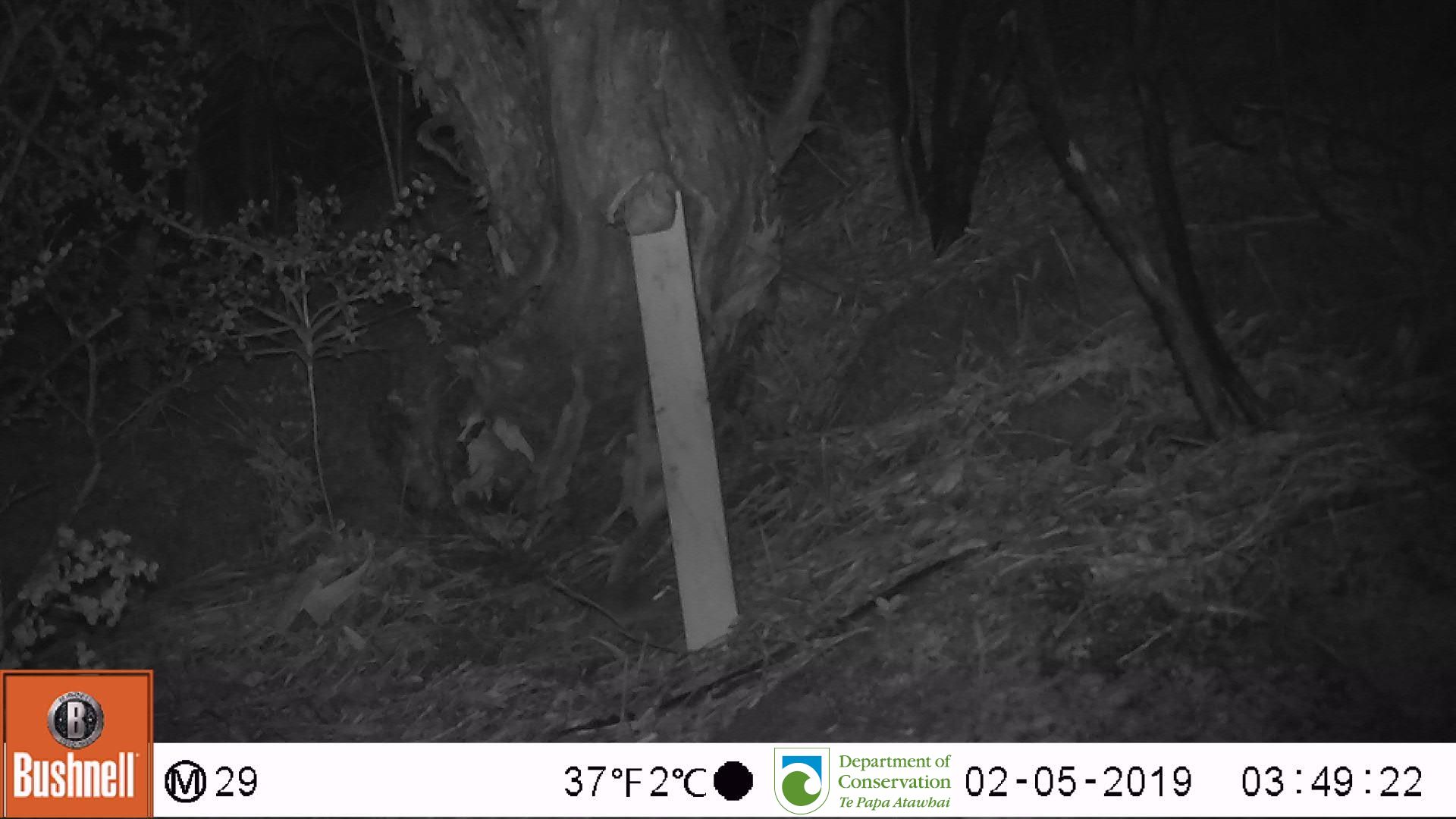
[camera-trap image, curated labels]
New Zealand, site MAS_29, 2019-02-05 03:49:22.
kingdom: Animalia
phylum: Chordata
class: Mammalia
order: Rodentia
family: Muridae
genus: Mus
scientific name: Mus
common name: mouse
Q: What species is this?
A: Mouse (Mus).